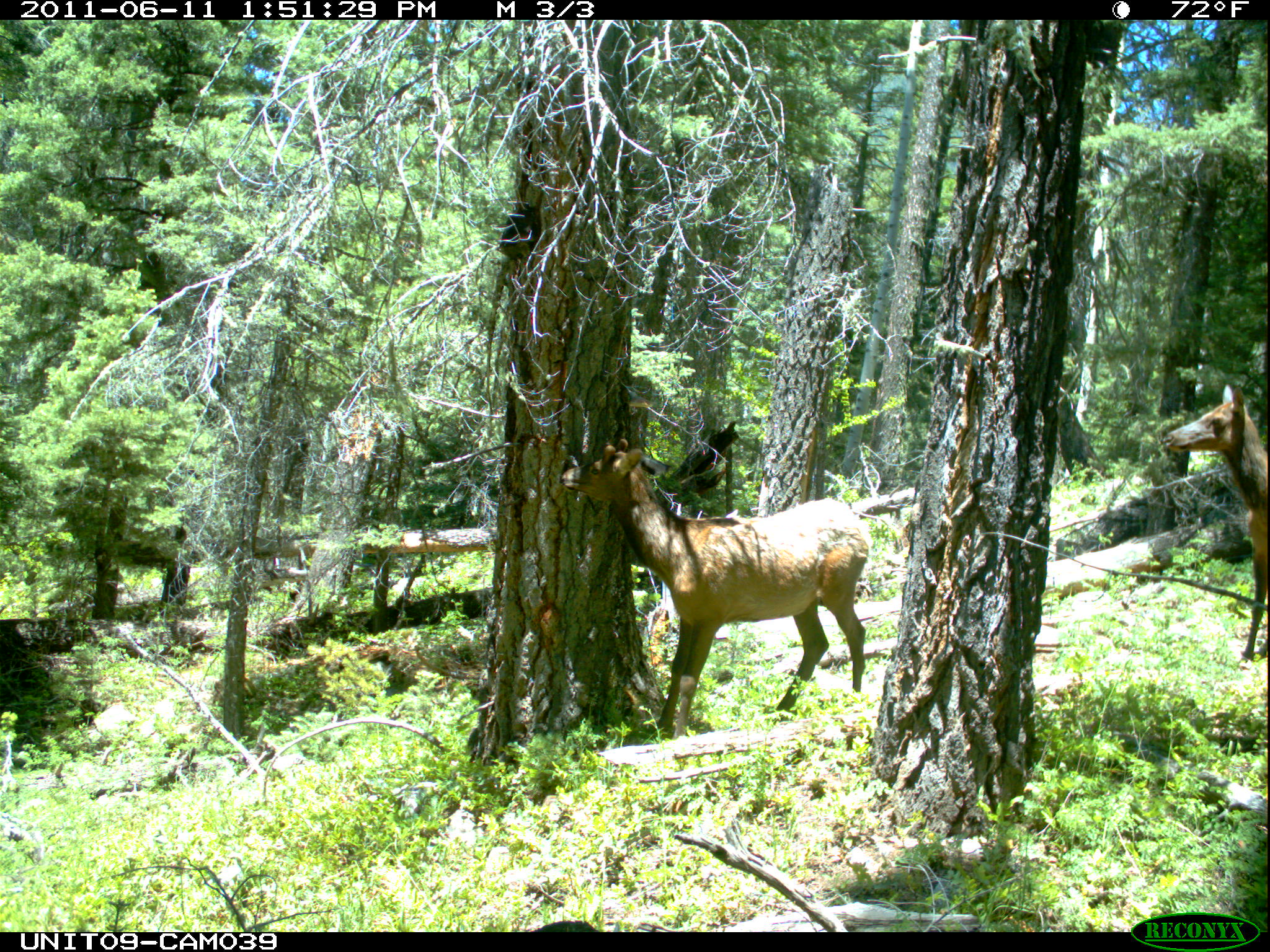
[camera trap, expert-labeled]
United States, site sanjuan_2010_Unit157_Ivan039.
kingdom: Animalia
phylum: Chordata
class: Mammalia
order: Artiodactyla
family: Cervidae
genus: Cervus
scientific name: Cervus elaphus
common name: red deer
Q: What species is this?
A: Cervus elaphus (red deer).